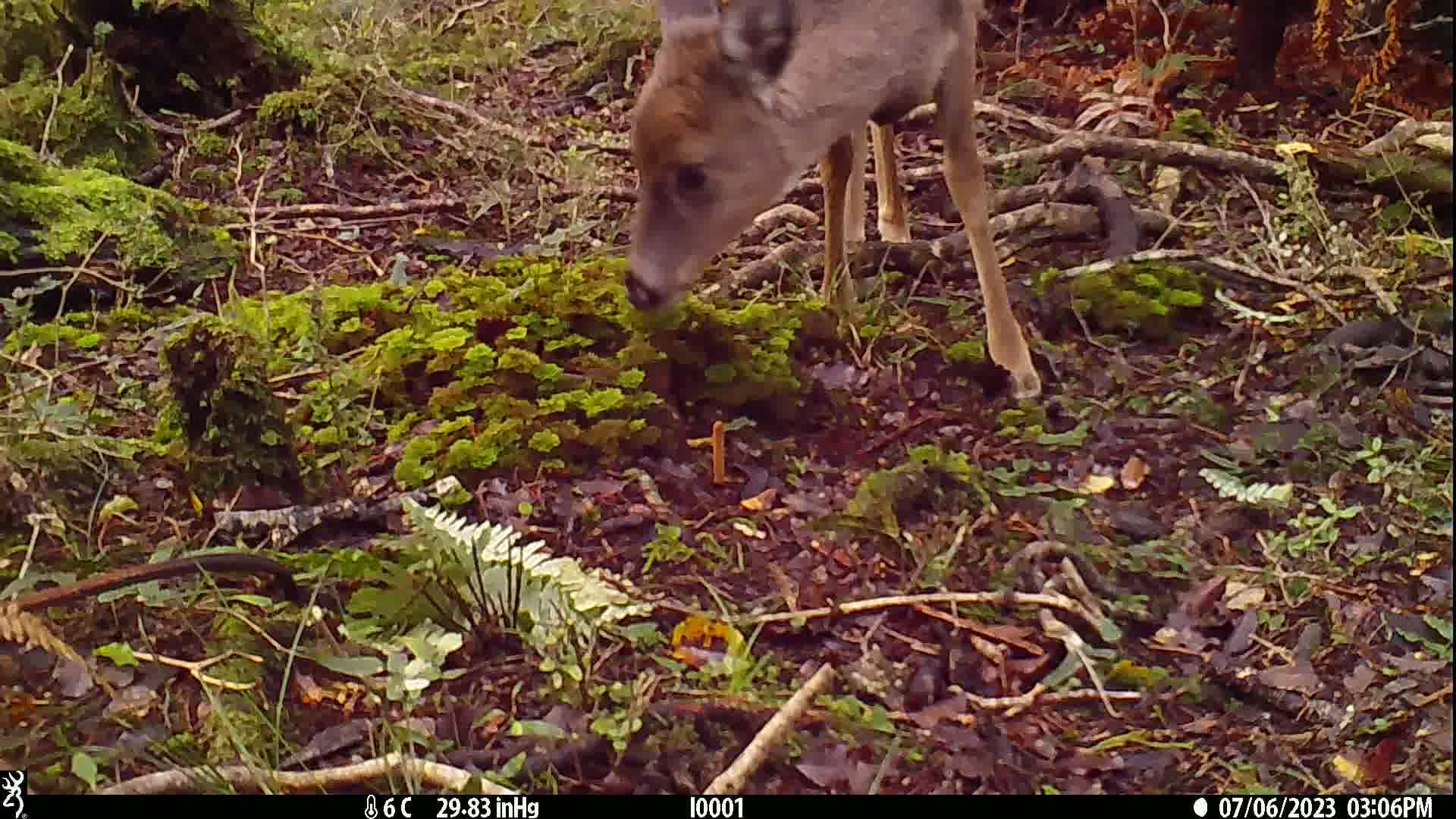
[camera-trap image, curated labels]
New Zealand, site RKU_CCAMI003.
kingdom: Animalia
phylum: Chordata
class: Mammalia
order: Artiodactyla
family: Cervidae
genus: Odocoileus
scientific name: Odocoileus virginianus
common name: white-tailed deer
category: white tailed deer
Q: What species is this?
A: White tailed deer (white-tailed deer) (Odocoileus virginianus).